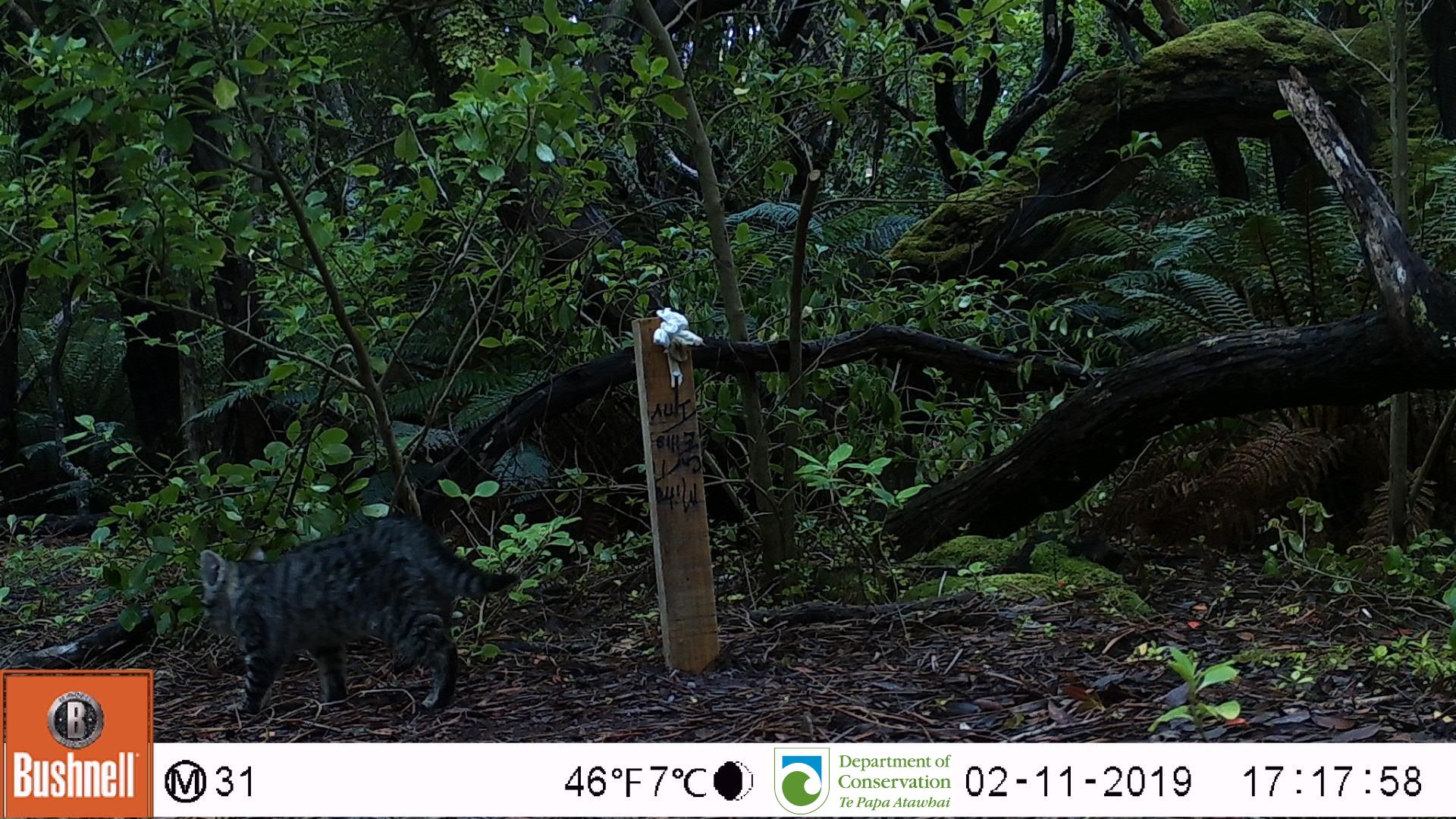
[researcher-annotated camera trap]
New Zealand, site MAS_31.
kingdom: Animalia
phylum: Chordata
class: Mammalia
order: Carnivora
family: Felidae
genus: Felis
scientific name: Felis catus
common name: domestic cat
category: cat